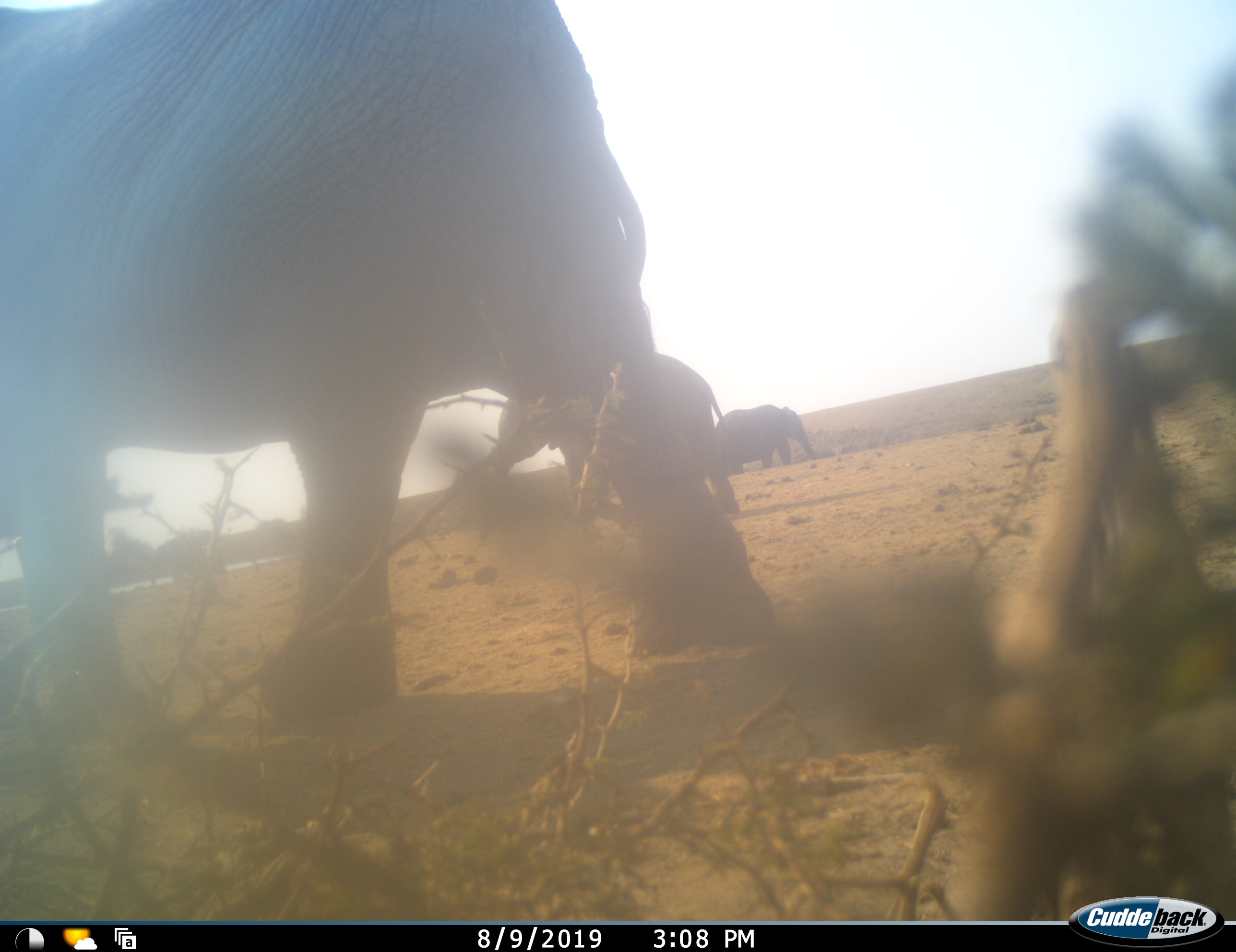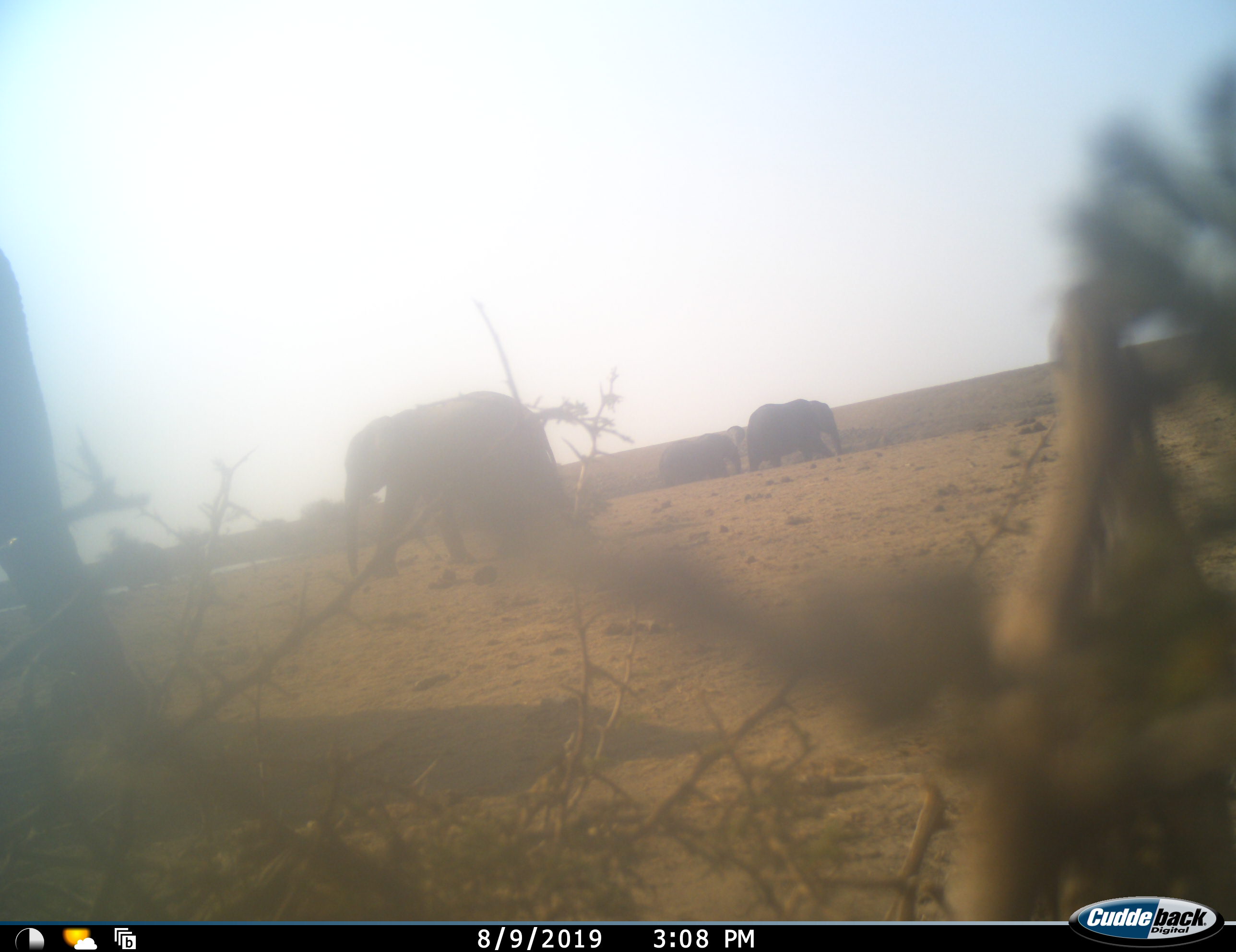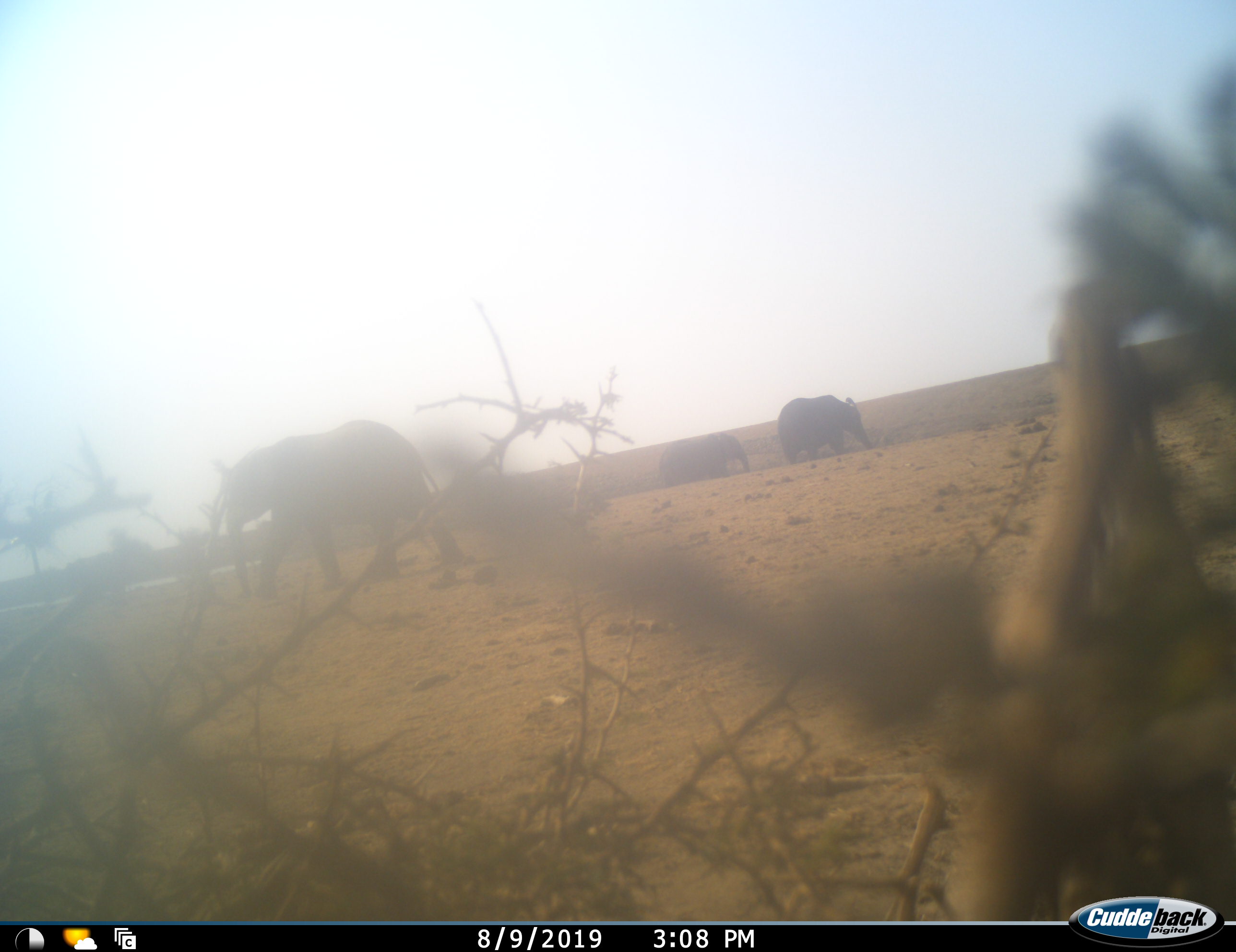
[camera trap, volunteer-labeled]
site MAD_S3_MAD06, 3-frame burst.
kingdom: Animalia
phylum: Chordata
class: Mammalia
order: Proboscidea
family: Elephantidae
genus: Loxodonta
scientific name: Loxodonta africana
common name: african bush elephant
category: elephant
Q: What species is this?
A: Elephant (african bush elephant) (Loxodonta africana).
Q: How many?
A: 5.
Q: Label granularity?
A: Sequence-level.